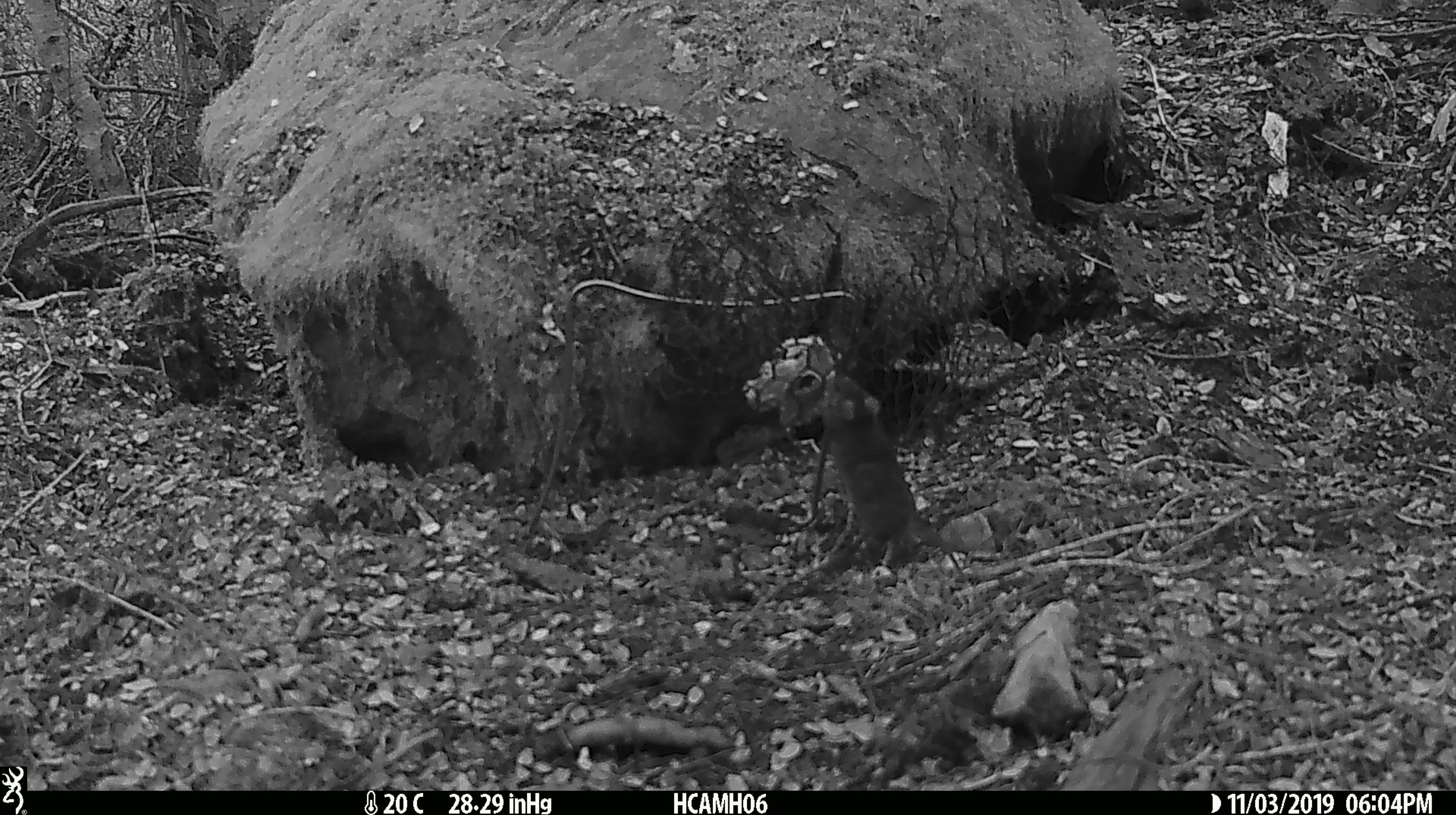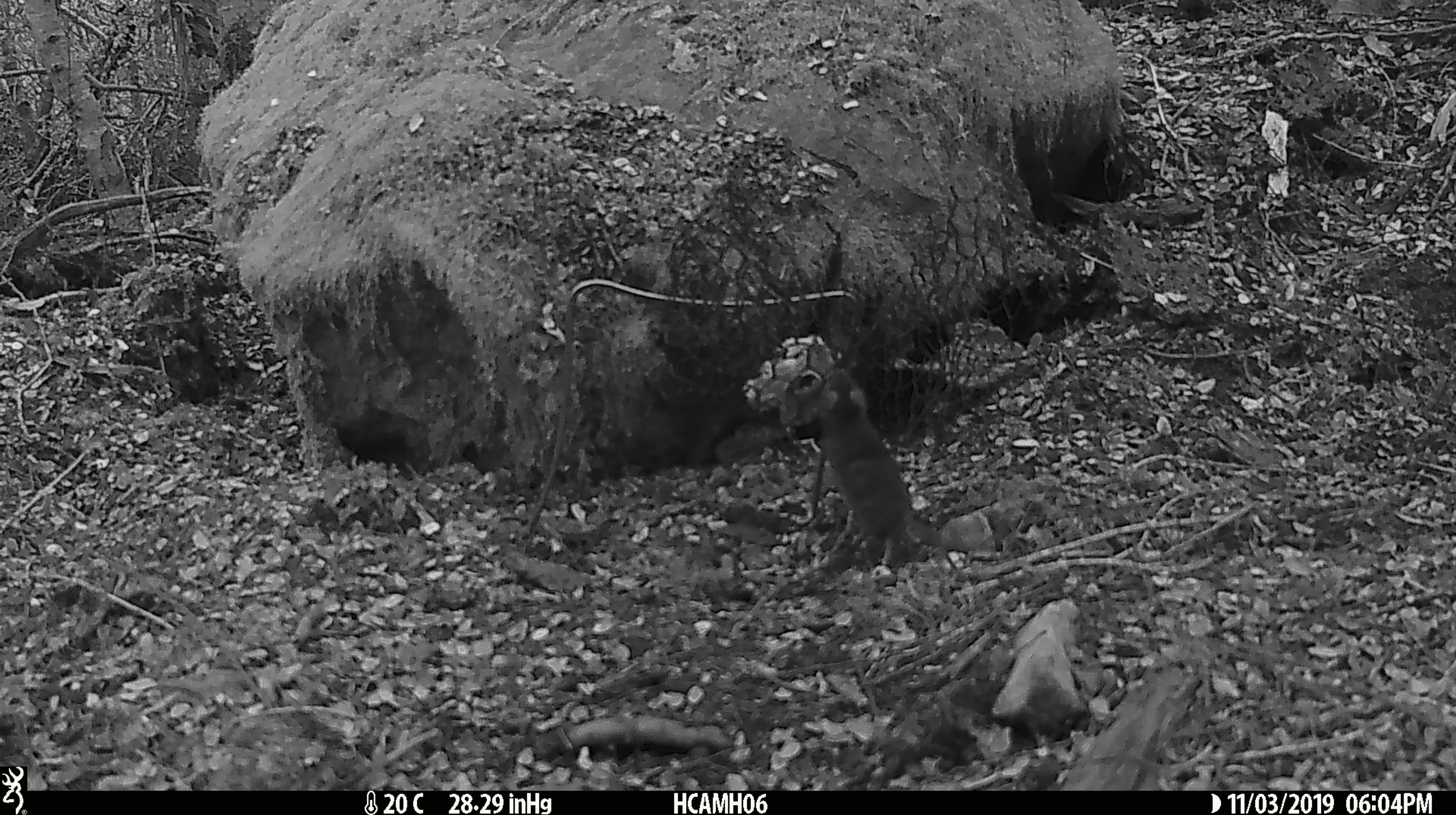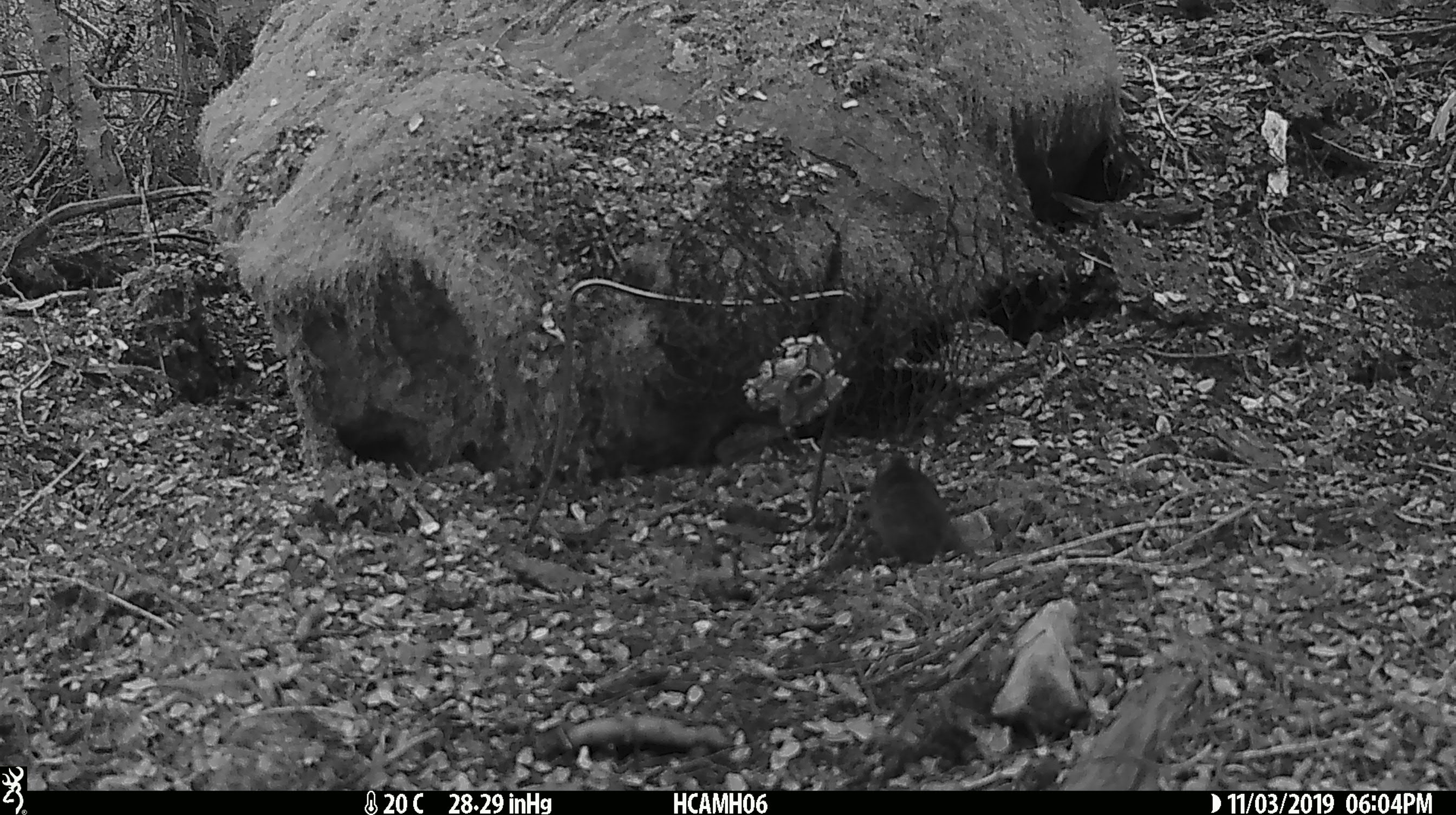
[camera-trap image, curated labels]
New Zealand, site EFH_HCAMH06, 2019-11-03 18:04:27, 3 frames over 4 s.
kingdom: Animalia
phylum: Chordata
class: Mammalia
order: Rodentia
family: Muridae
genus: Mus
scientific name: Mus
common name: mouse